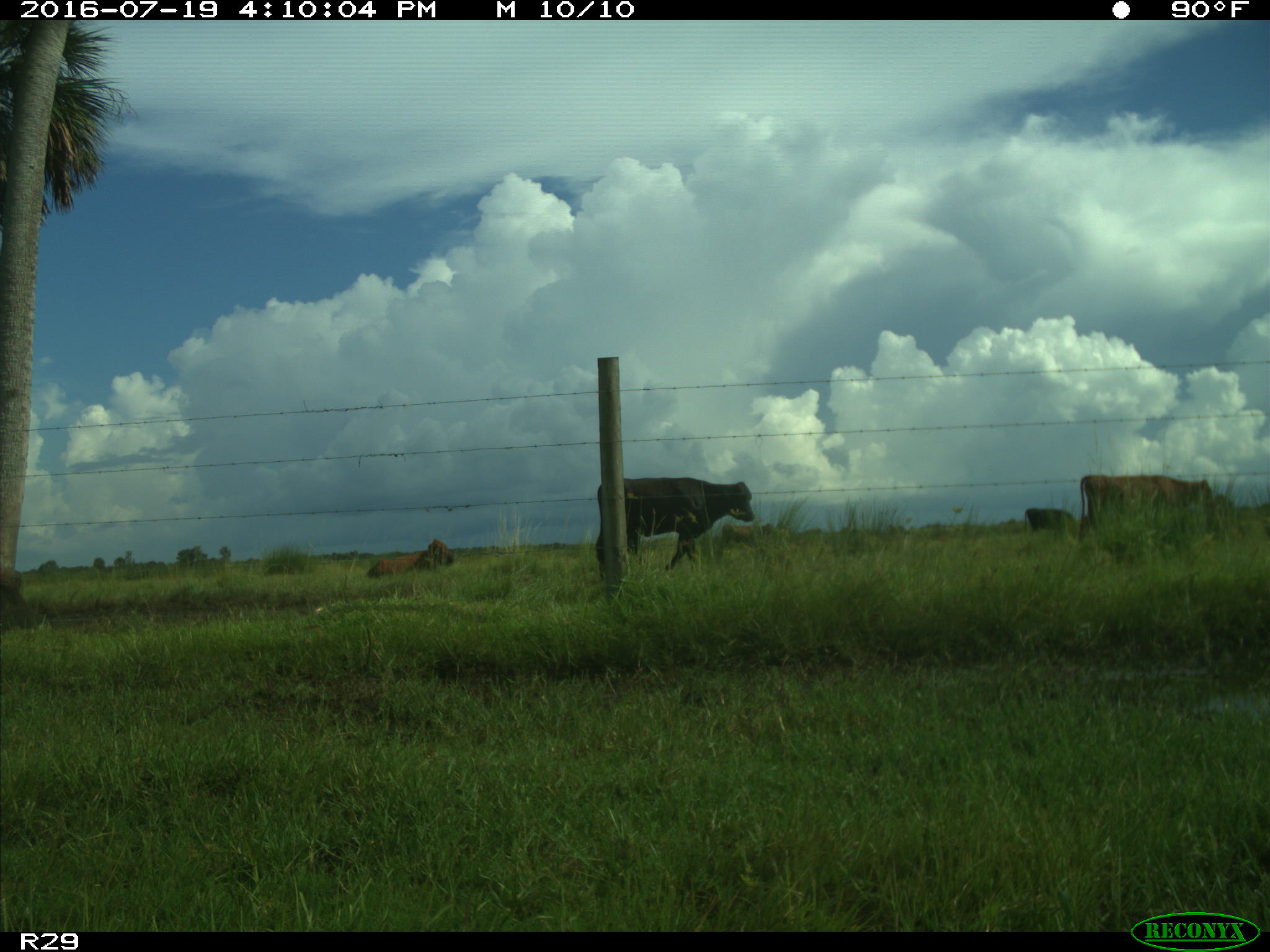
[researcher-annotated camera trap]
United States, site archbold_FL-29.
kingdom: Animalia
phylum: Chordata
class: Mammalia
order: Artiodactyla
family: Bovidae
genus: Bos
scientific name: Bos taurus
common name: domestic cow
Bos taurus (domestic cow).